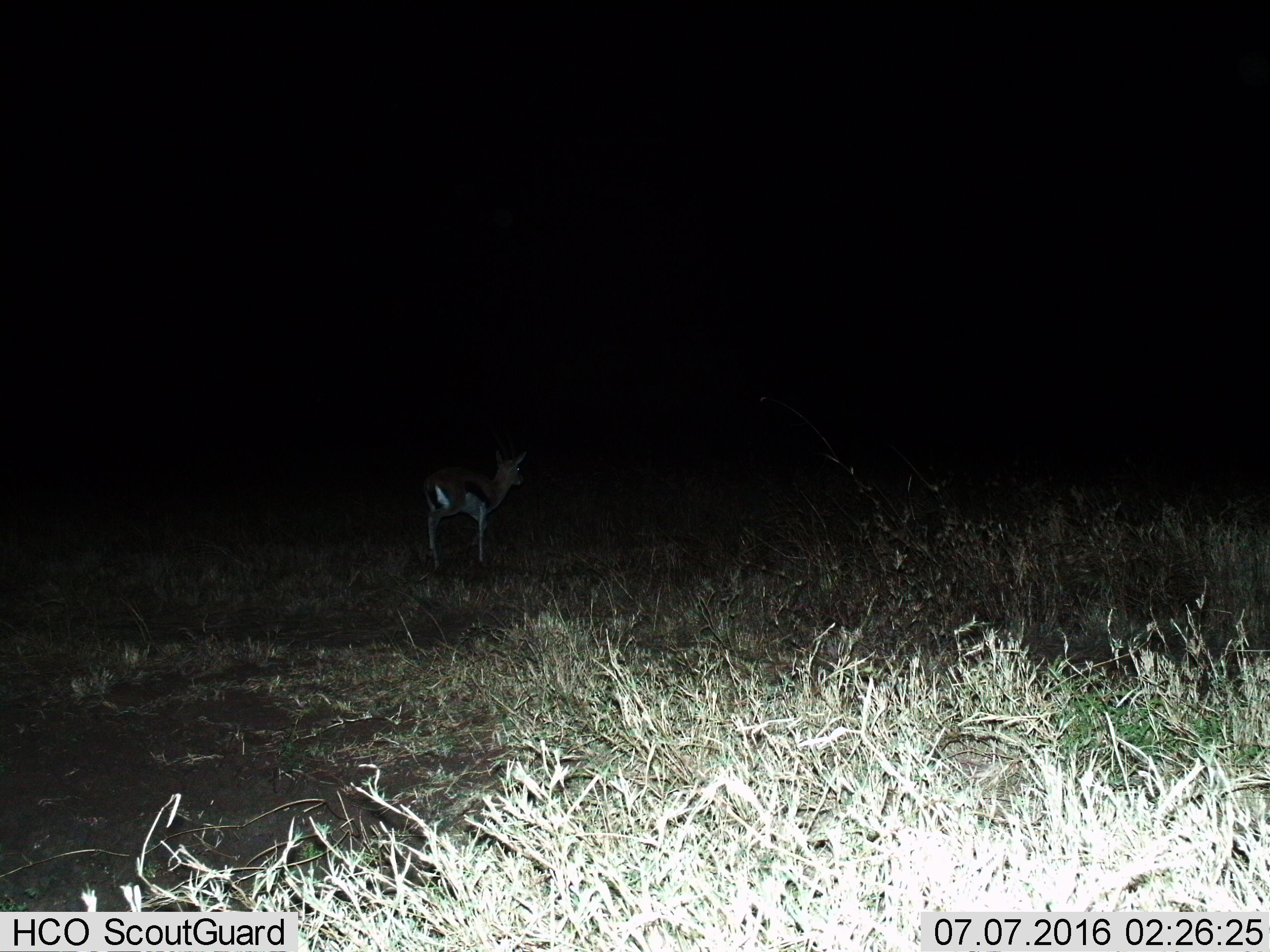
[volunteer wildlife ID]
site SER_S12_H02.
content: unidentified animal